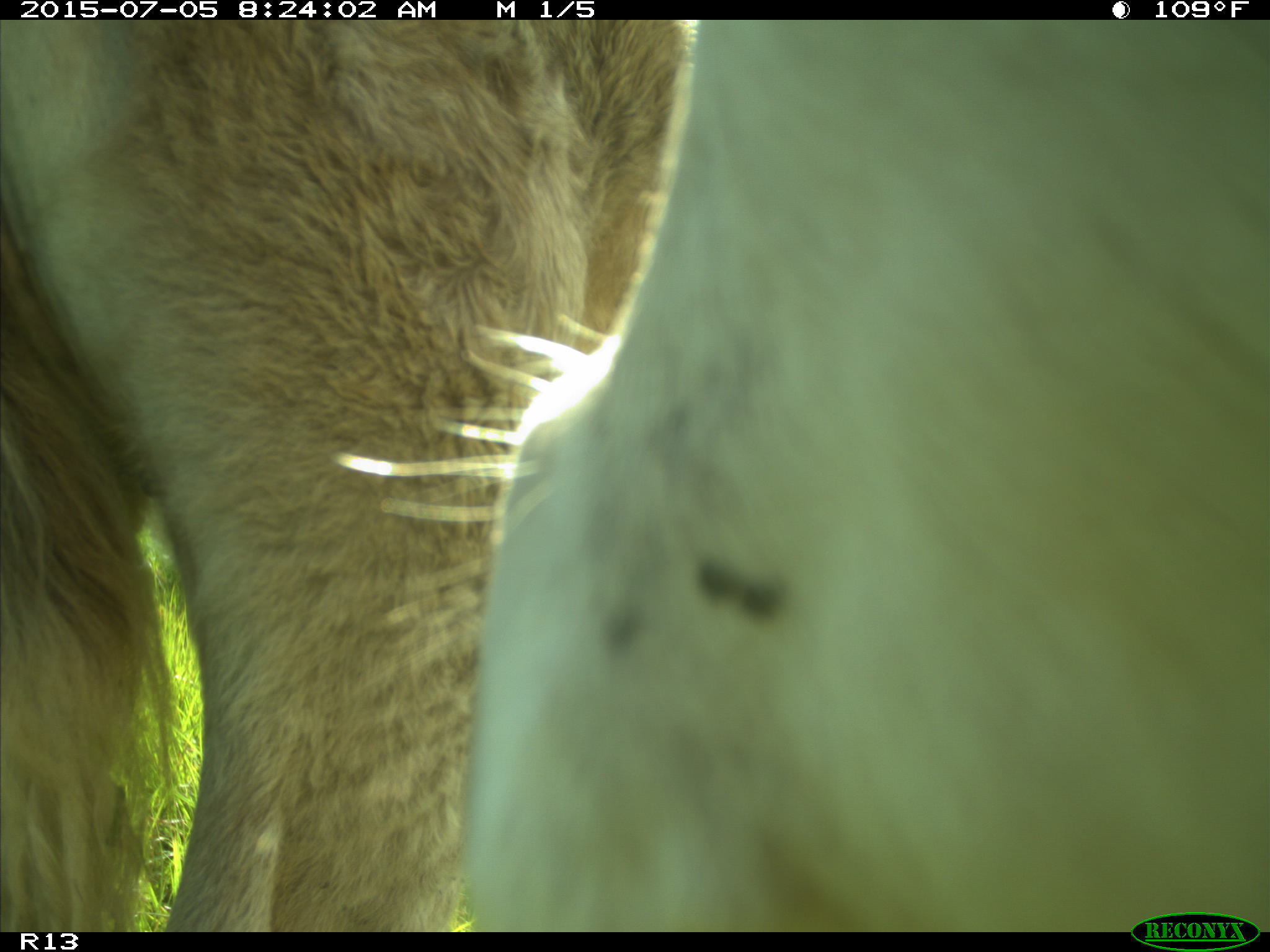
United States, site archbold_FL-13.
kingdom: Animalia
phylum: Chordata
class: Mammalia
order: Artiodactyla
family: Bovidae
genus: Bos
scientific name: Bos taurus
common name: domestic cow